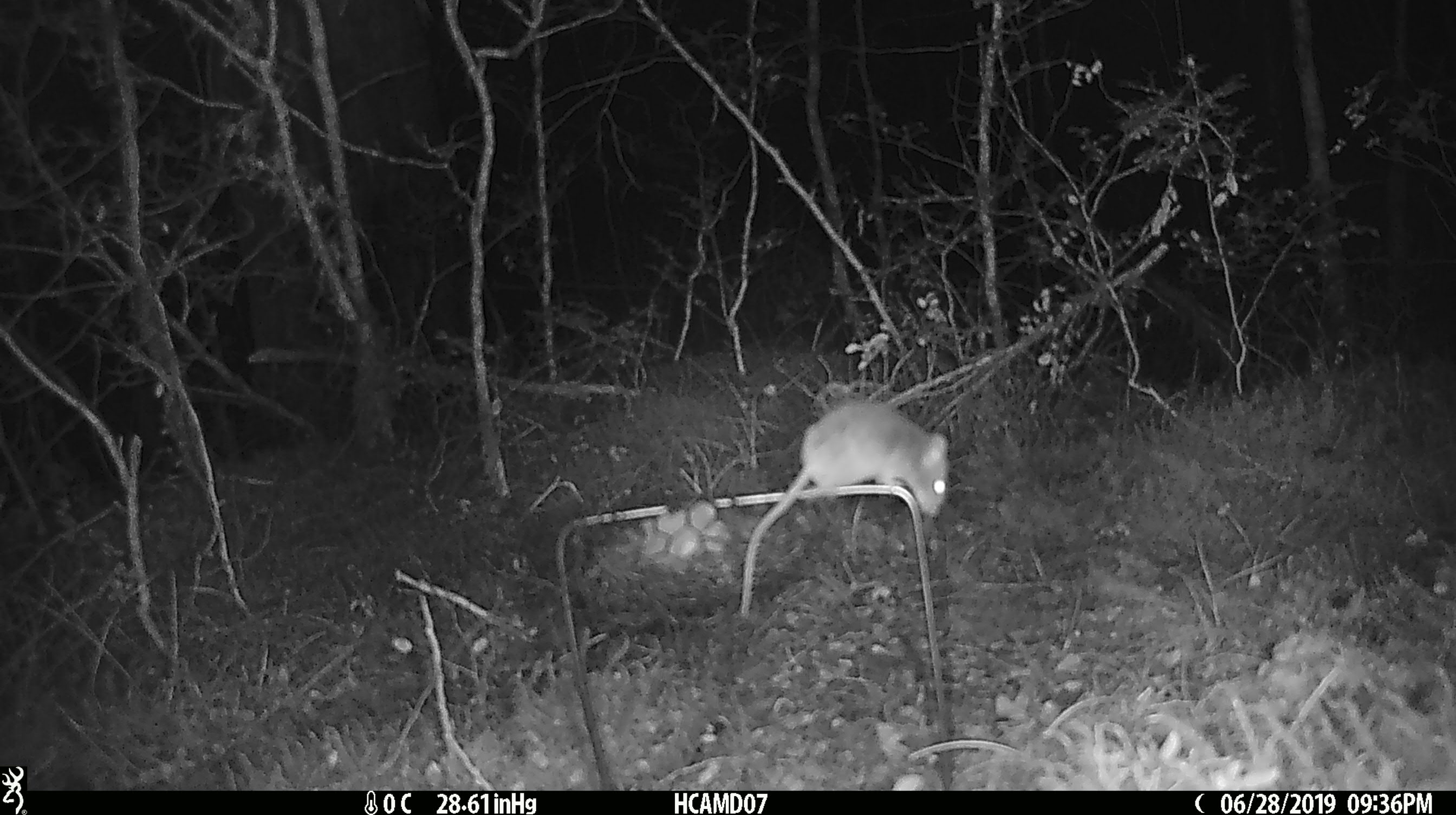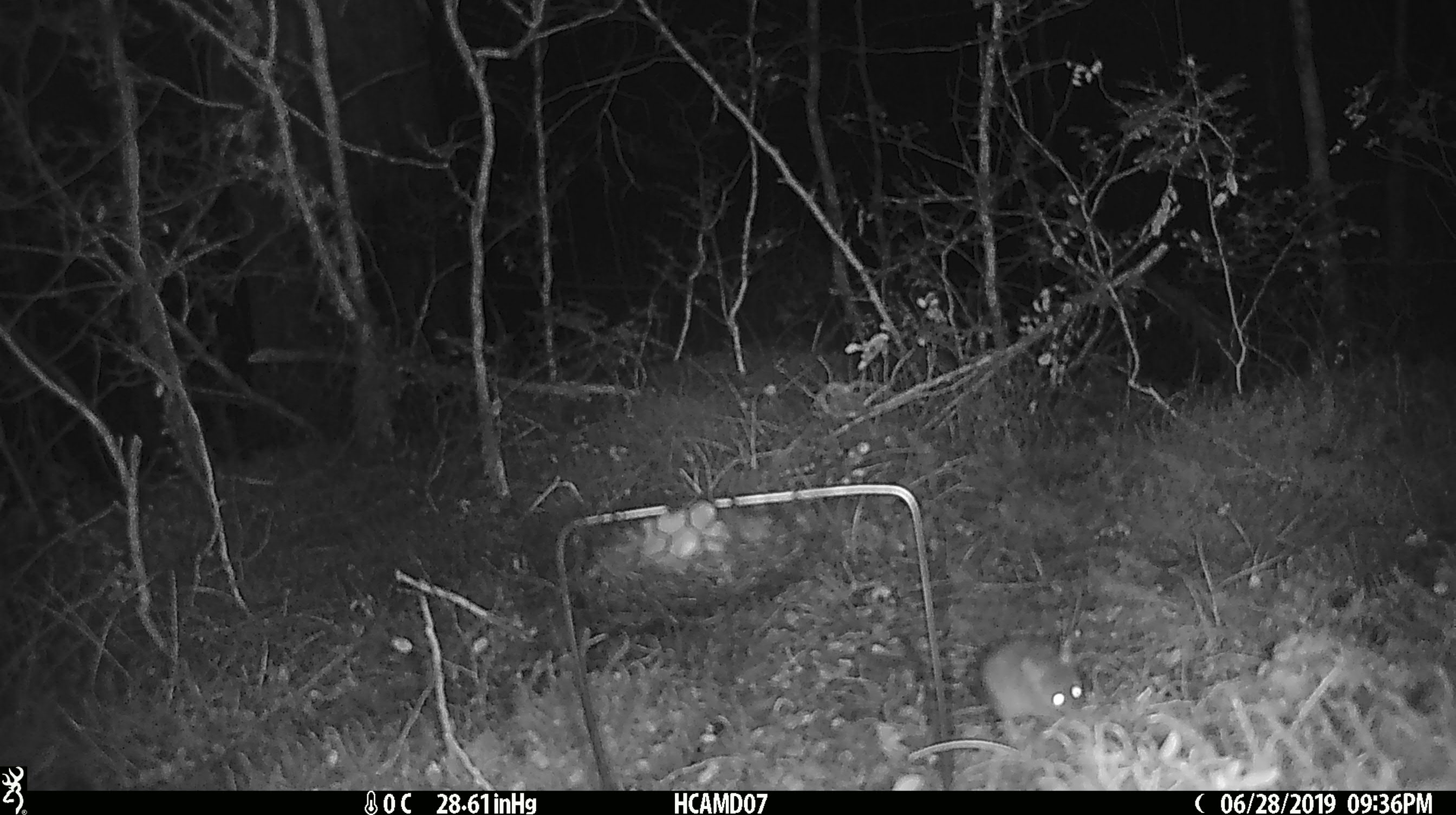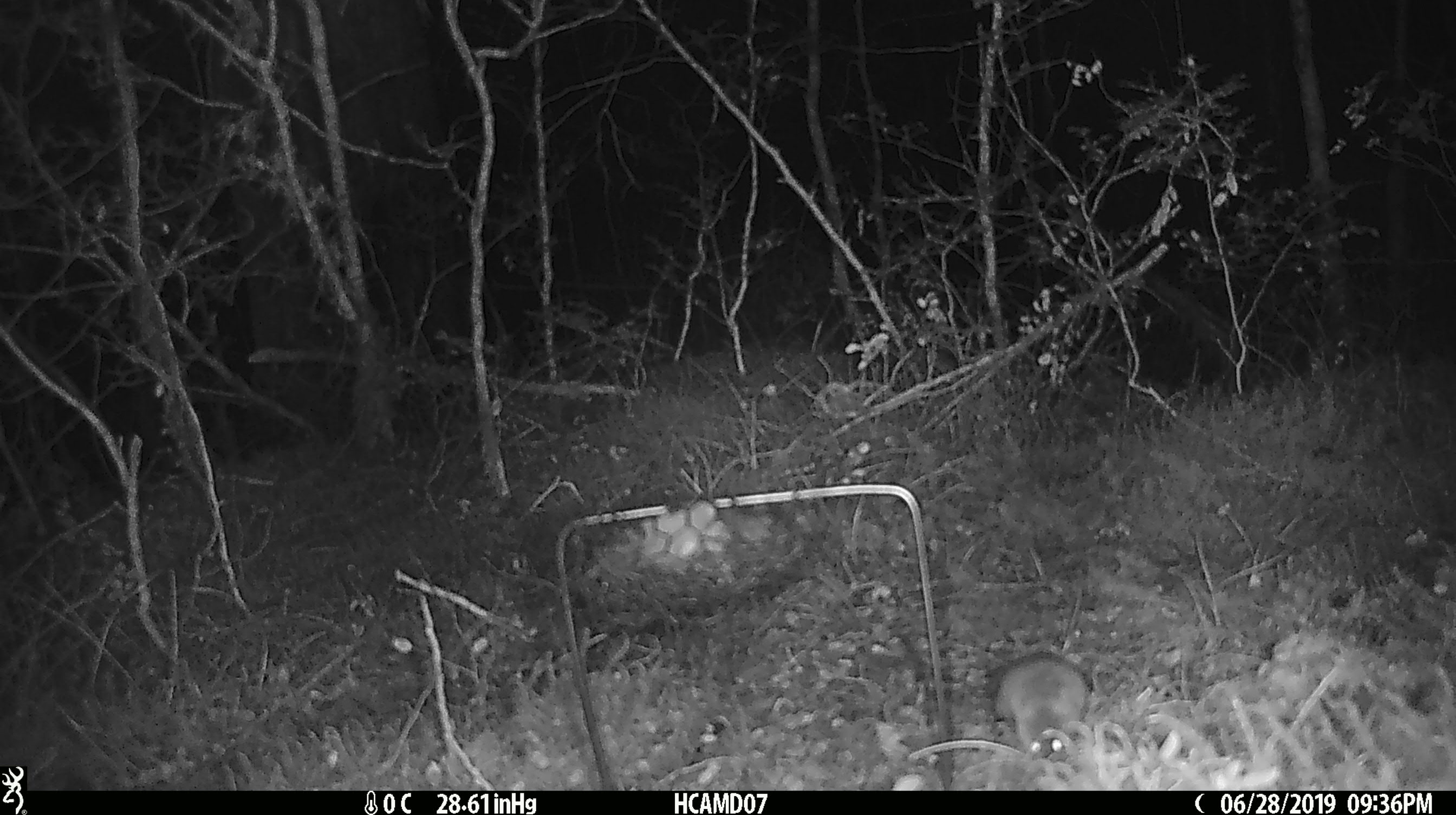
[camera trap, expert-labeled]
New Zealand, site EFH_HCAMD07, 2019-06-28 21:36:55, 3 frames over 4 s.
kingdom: Animalia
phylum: Chordata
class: Mammalia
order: Rodentia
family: Muridae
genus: Mus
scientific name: Mus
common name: mouse